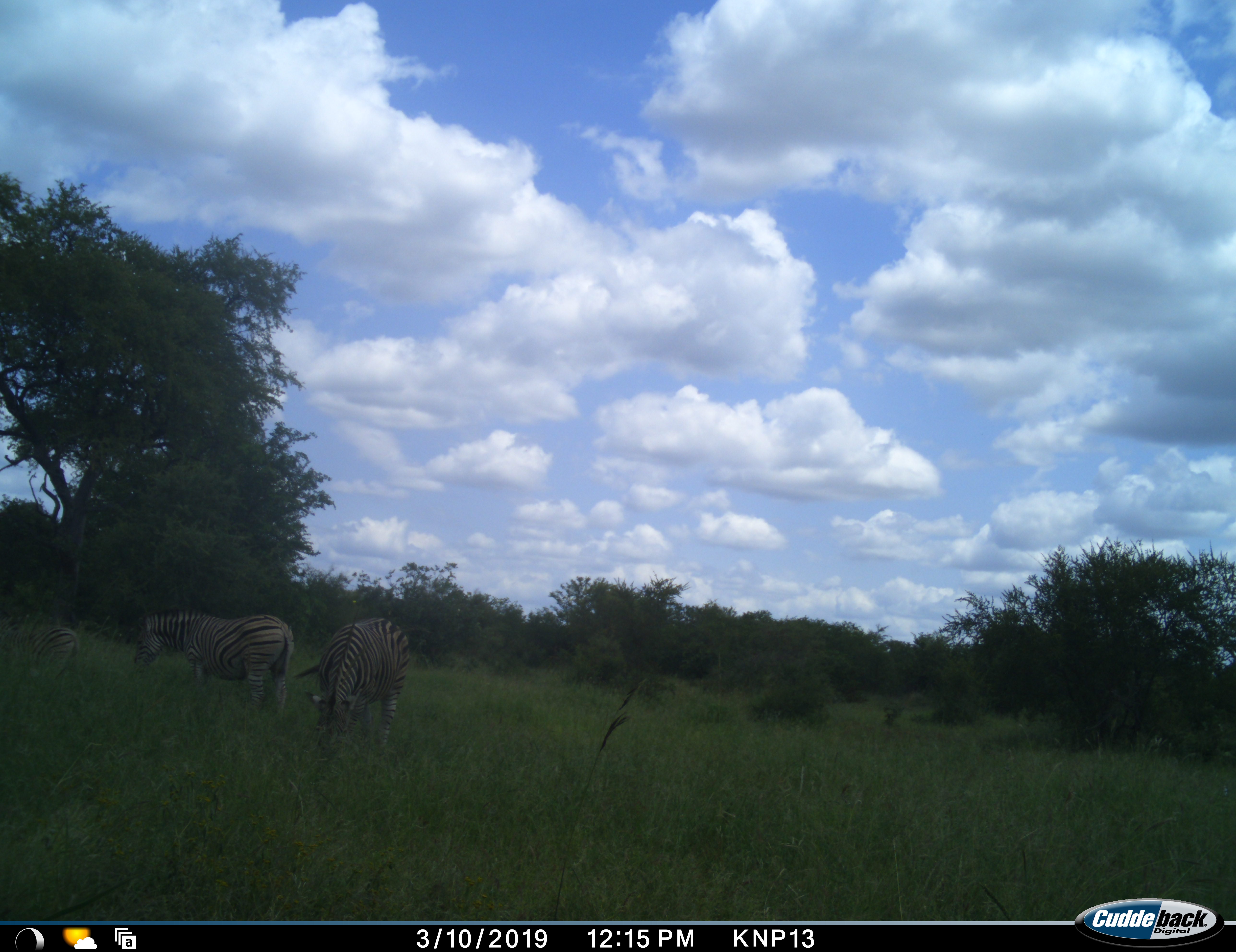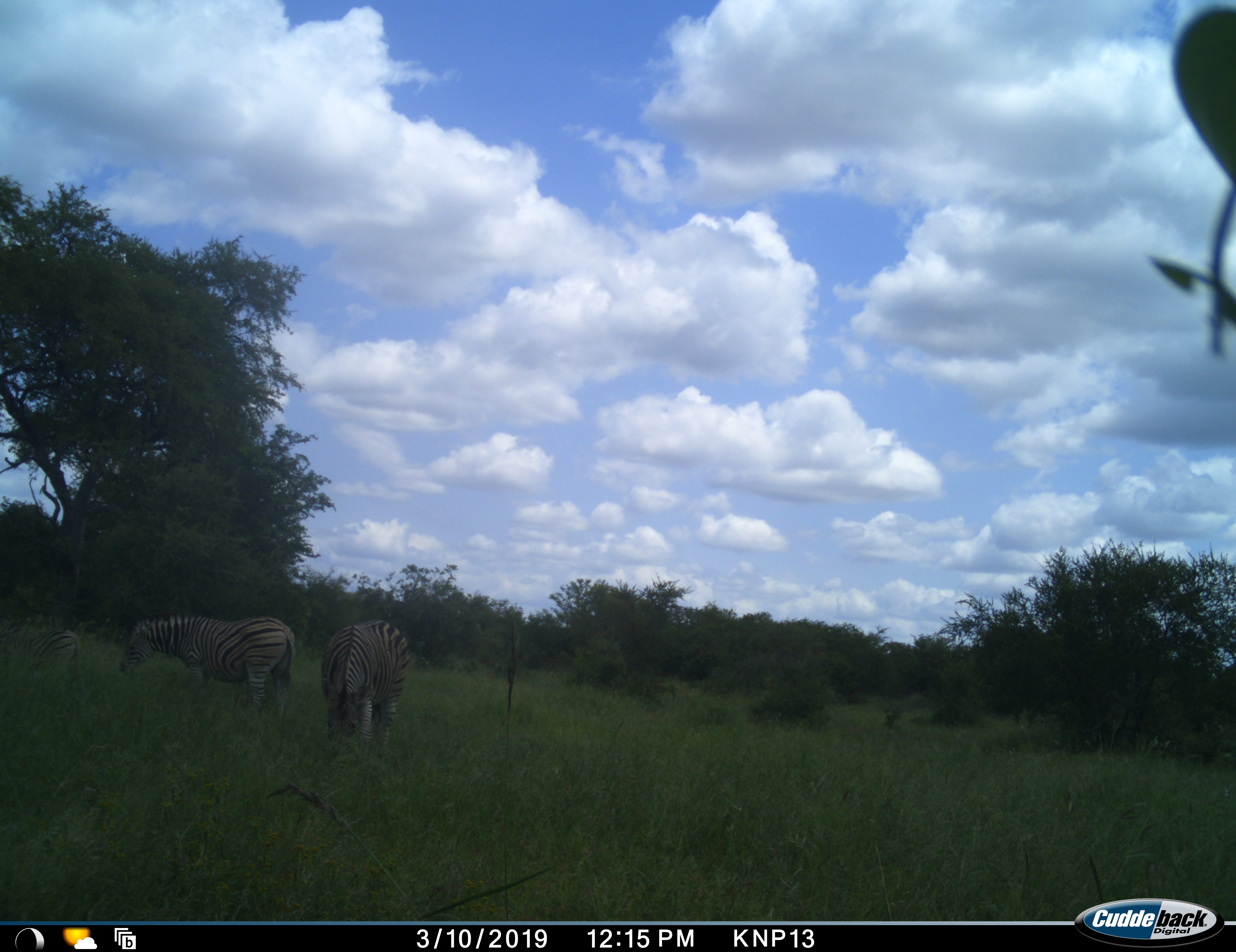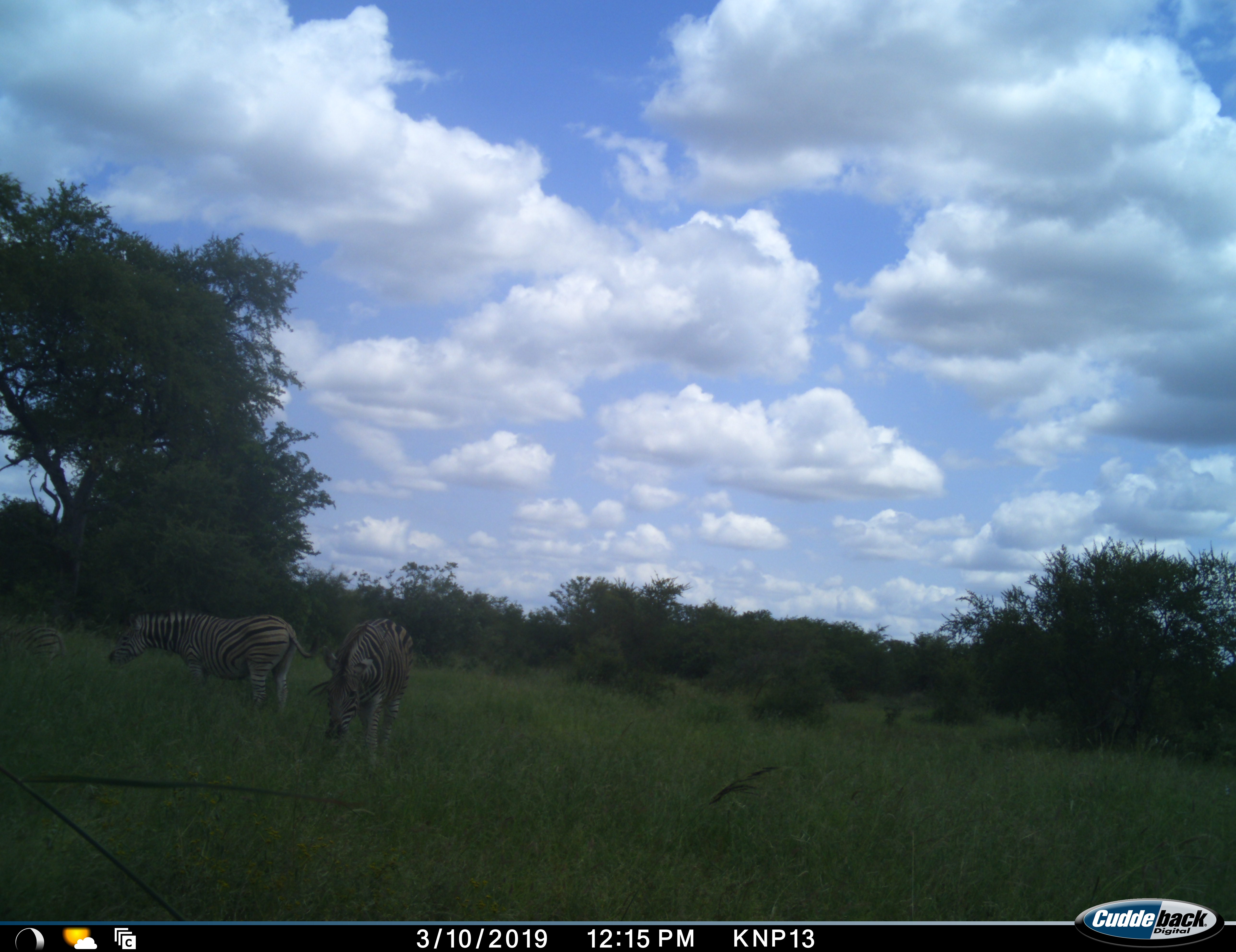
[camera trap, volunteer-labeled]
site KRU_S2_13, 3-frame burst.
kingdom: Animalia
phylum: Chordata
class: Mammalia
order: Perissodactyla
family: Equidae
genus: Equus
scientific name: Equus quagga burchellii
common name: burchell's zebra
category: zebraburchells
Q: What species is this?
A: Zebraburchells (burchell's zebra) (Equus quagga burchellii).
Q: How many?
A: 3.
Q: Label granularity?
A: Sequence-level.